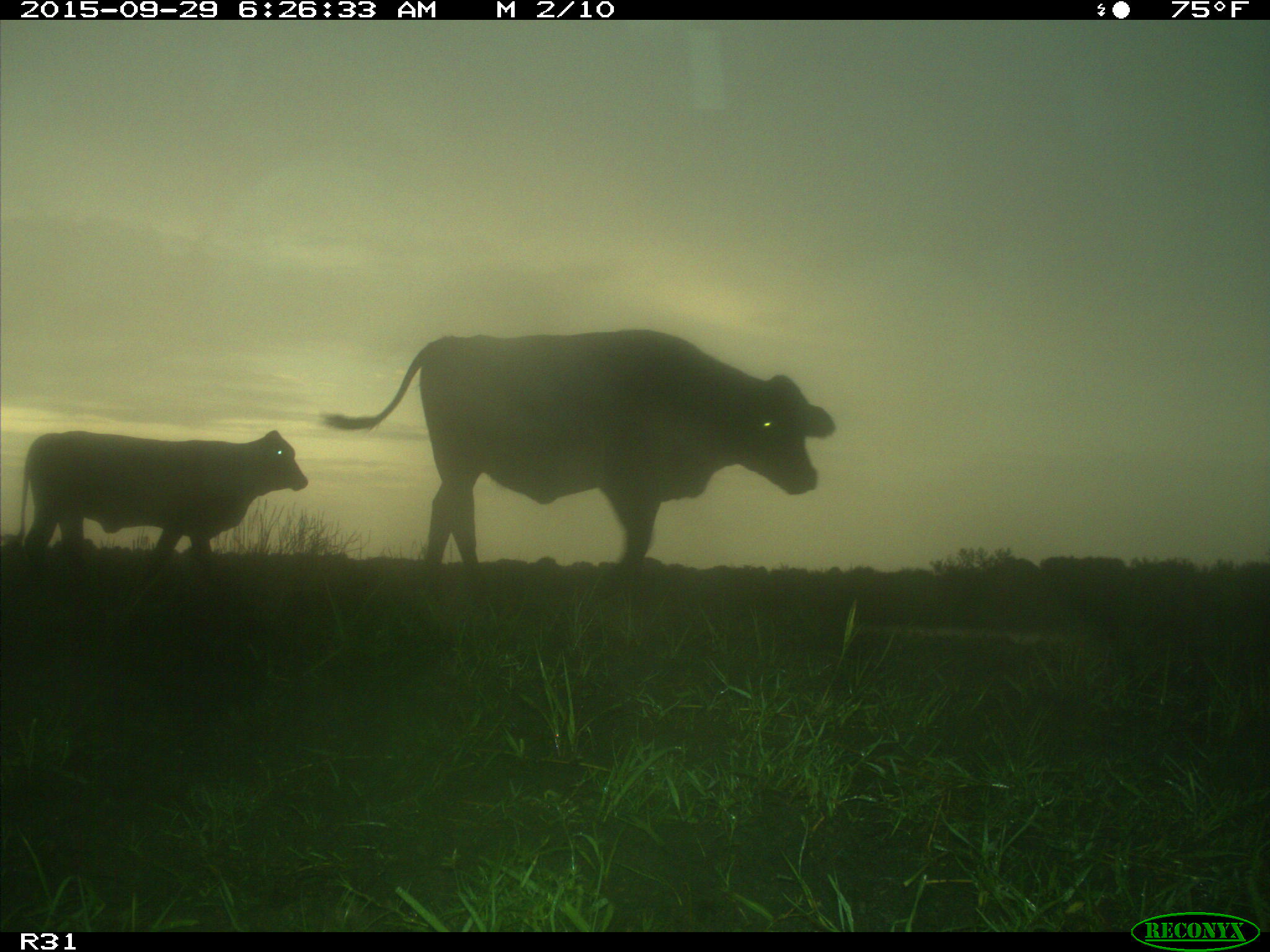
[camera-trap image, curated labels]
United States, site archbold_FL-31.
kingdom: Animalia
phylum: Chordata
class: Mammalia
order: Artiodactyla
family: Bovidae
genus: Bos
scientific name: Bos taurus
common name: domestic cow